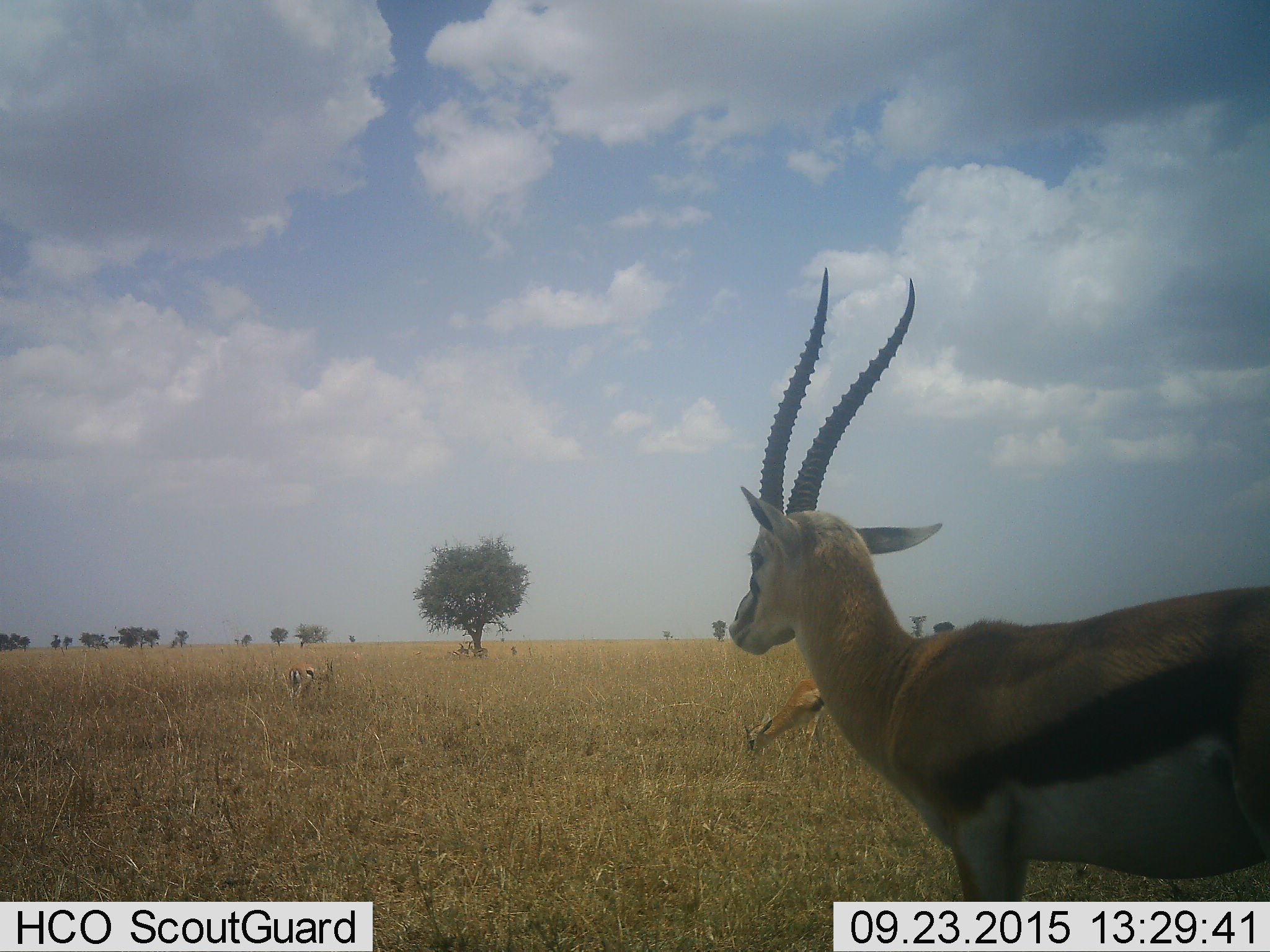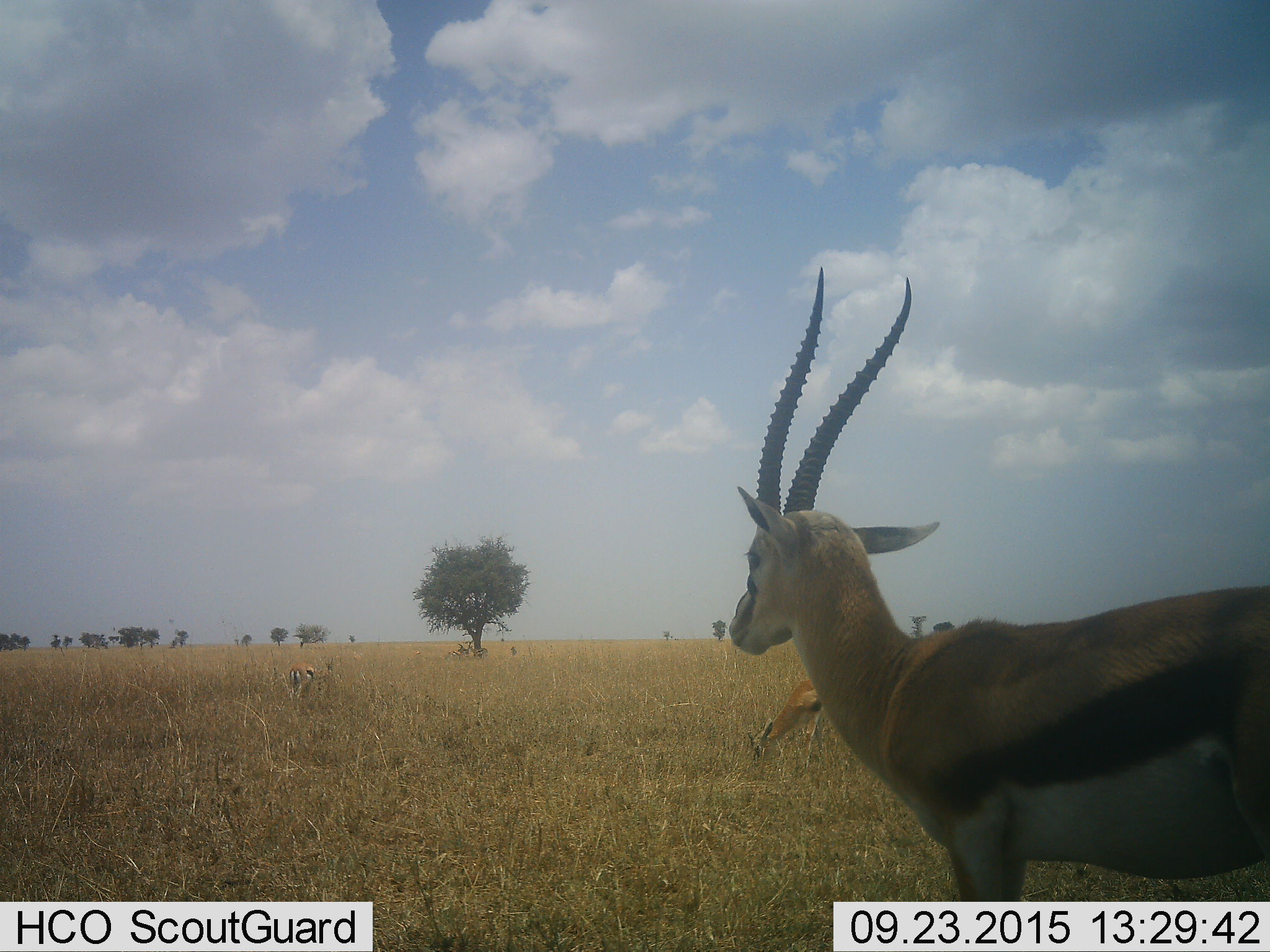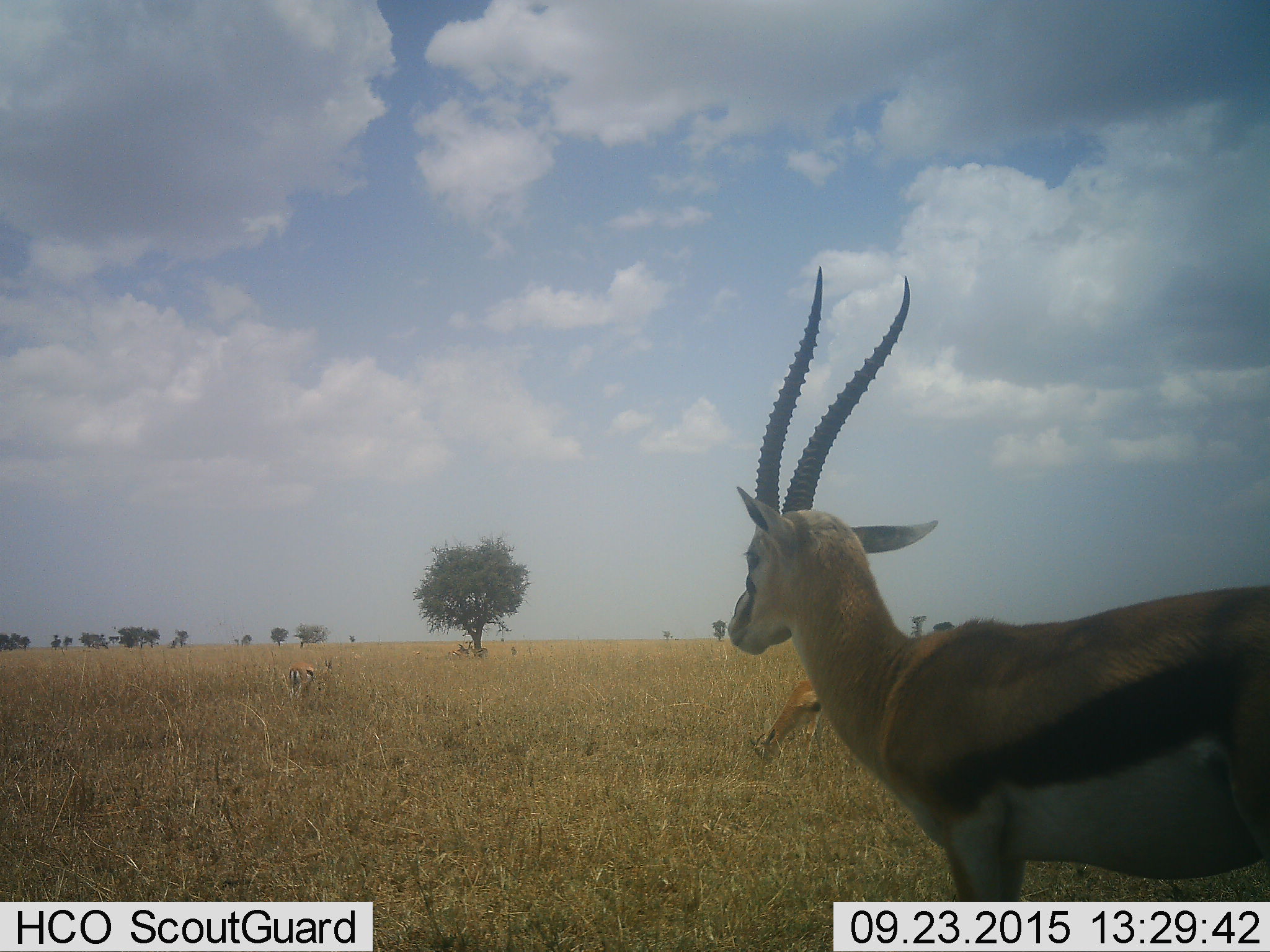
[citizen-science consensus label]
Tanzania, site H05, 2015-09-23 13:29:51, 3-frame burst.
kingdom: Animalia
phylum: Chordata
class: Mammalia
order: Artiodactyla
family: Bovidae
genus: Eudorcas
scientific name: Eudorcas thomsonii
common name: thomson's gazelle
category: gazellethomsons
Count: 6.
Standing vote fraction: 100%.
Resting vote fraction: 20%.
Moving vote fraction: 0%.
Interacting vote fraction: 0%.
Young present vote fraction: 10%.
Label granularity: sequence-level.